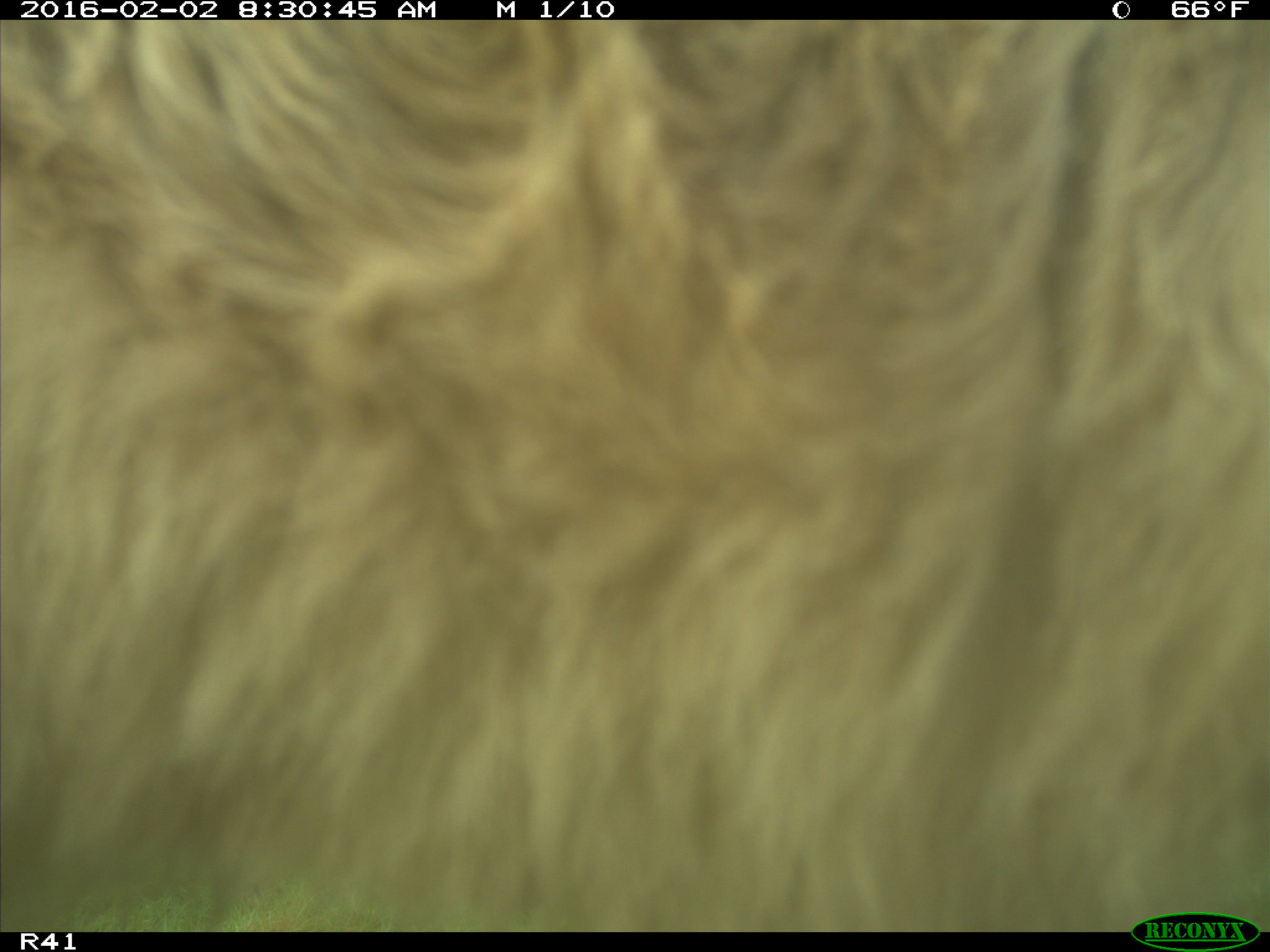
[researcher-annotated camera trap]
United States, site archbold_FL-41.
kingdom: Animalia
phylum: Chordata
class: Mammalia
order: Artiodactyla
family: Bovidae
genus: Bos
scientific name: Bos taurus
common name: domestic cow